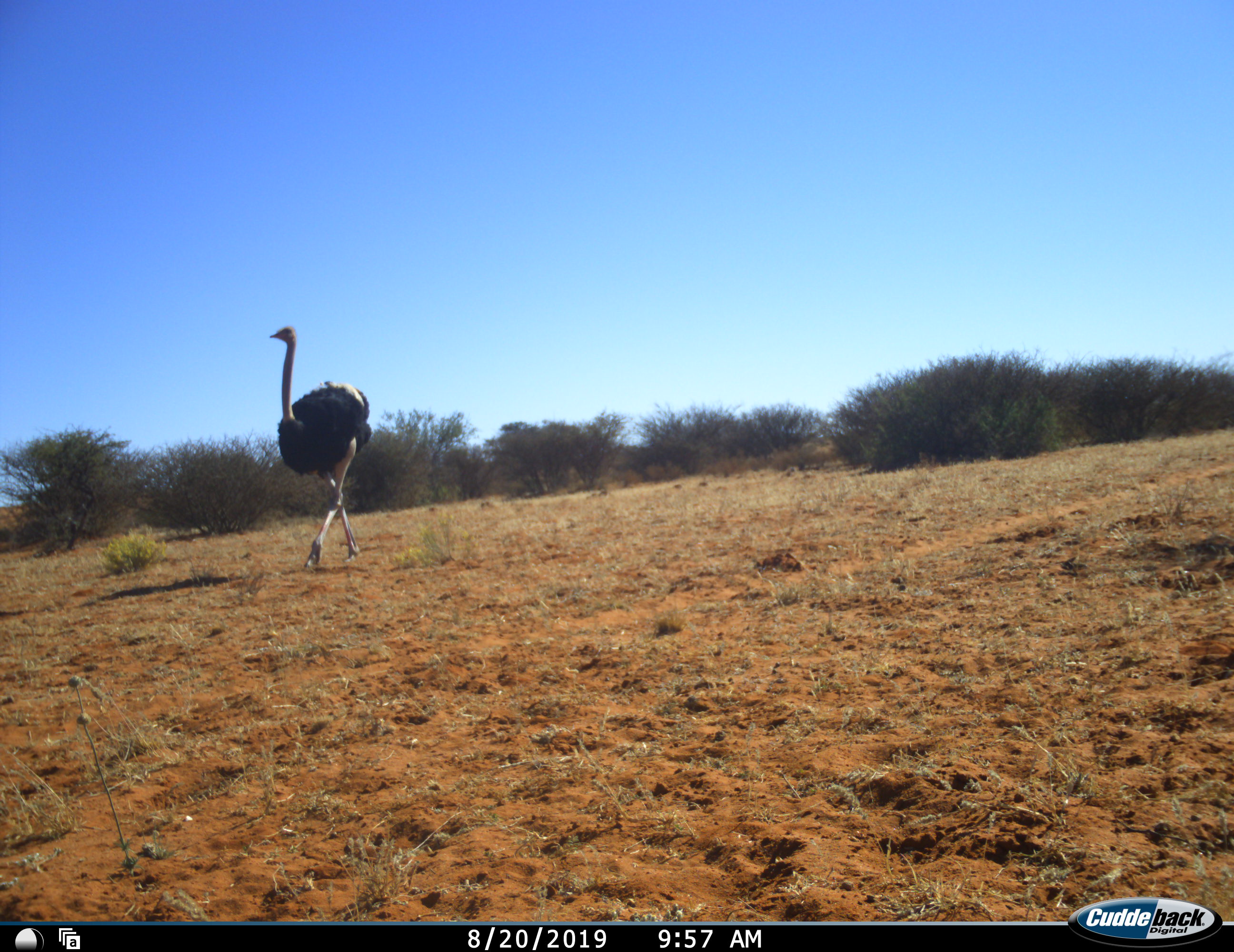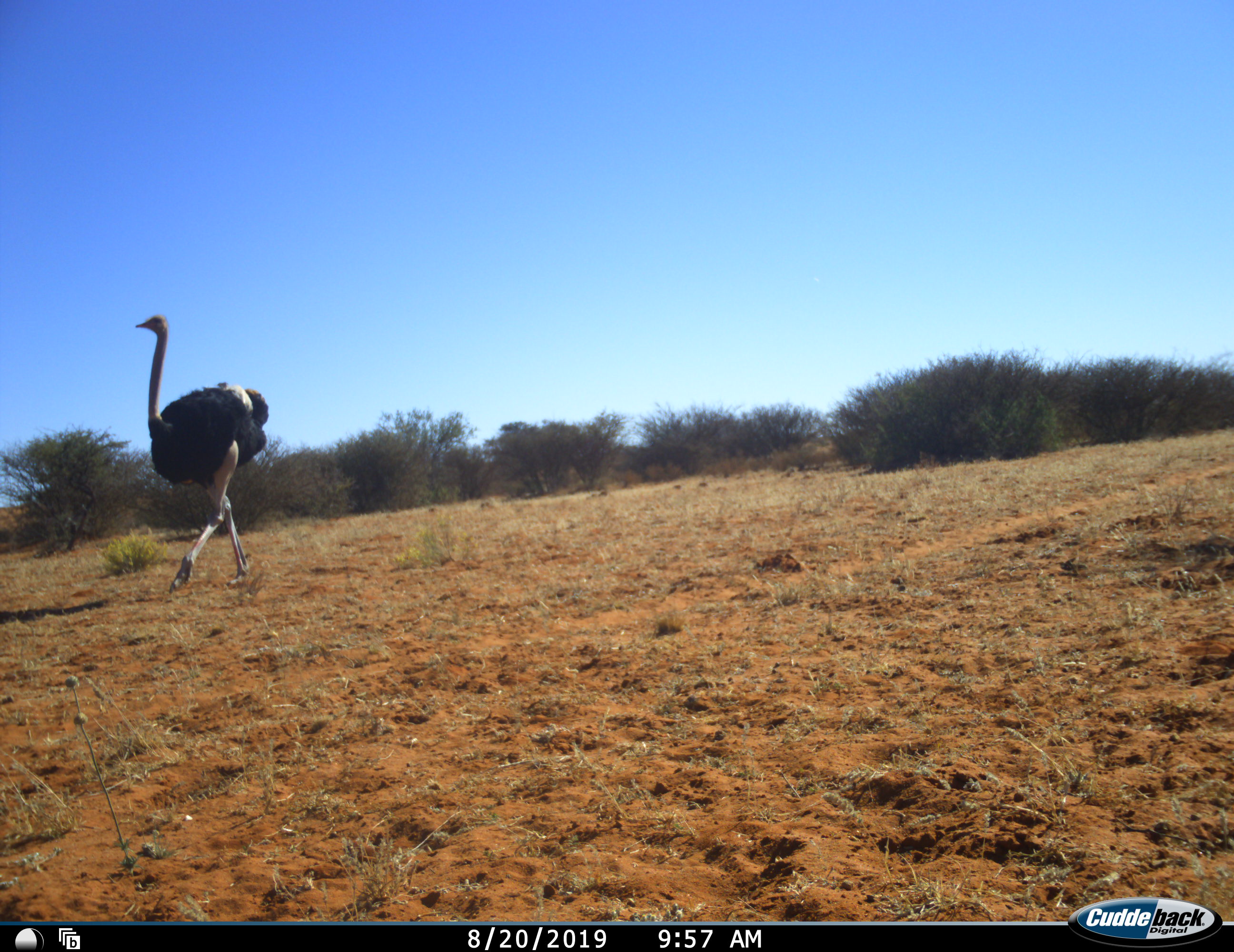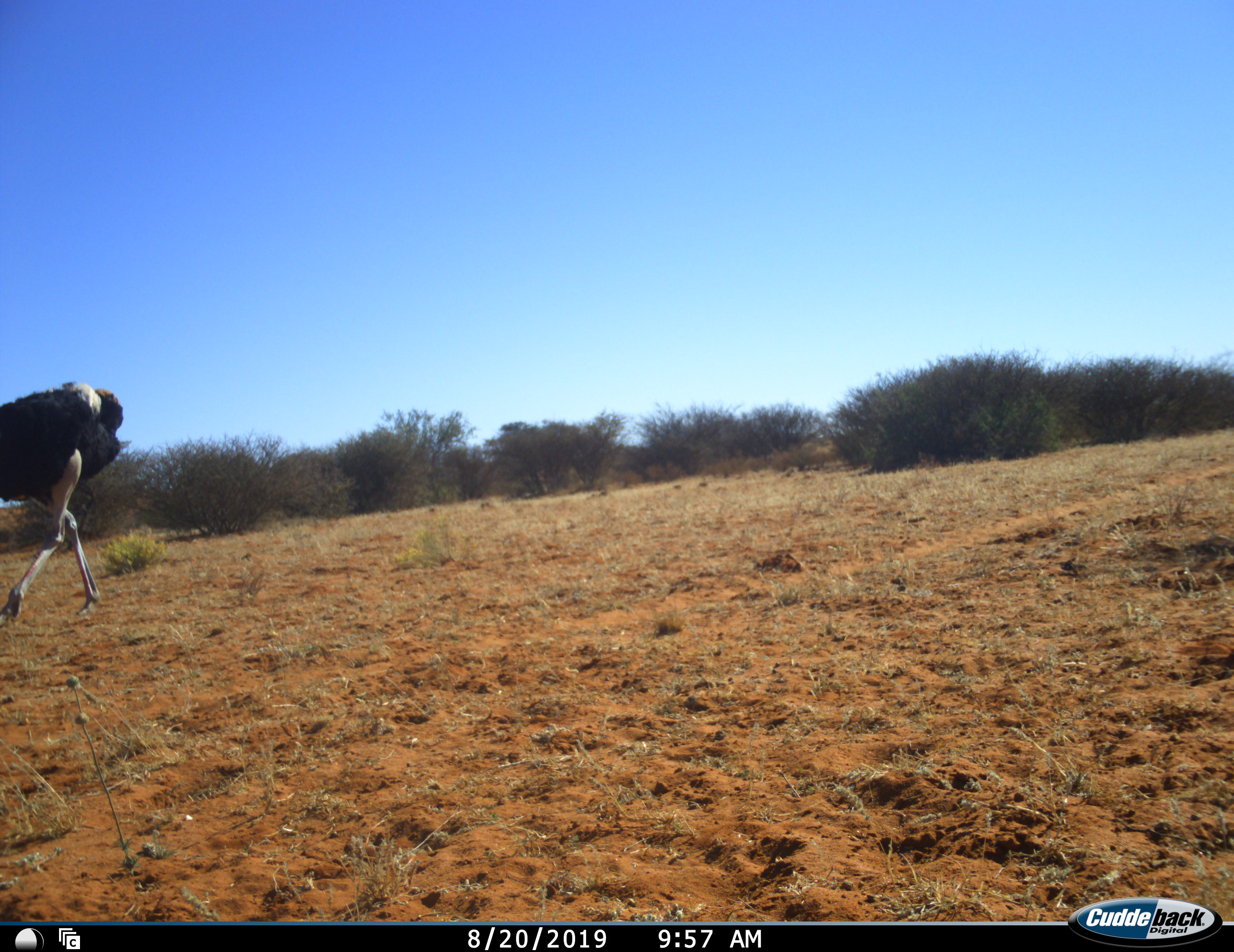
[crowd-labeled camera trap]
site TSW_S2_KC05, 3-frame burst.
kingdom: Animalia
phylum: Chordata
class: Aves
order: Struthioniformes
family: Struthionidae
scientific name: Struthionidae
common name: ostrich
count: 1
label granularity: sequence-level